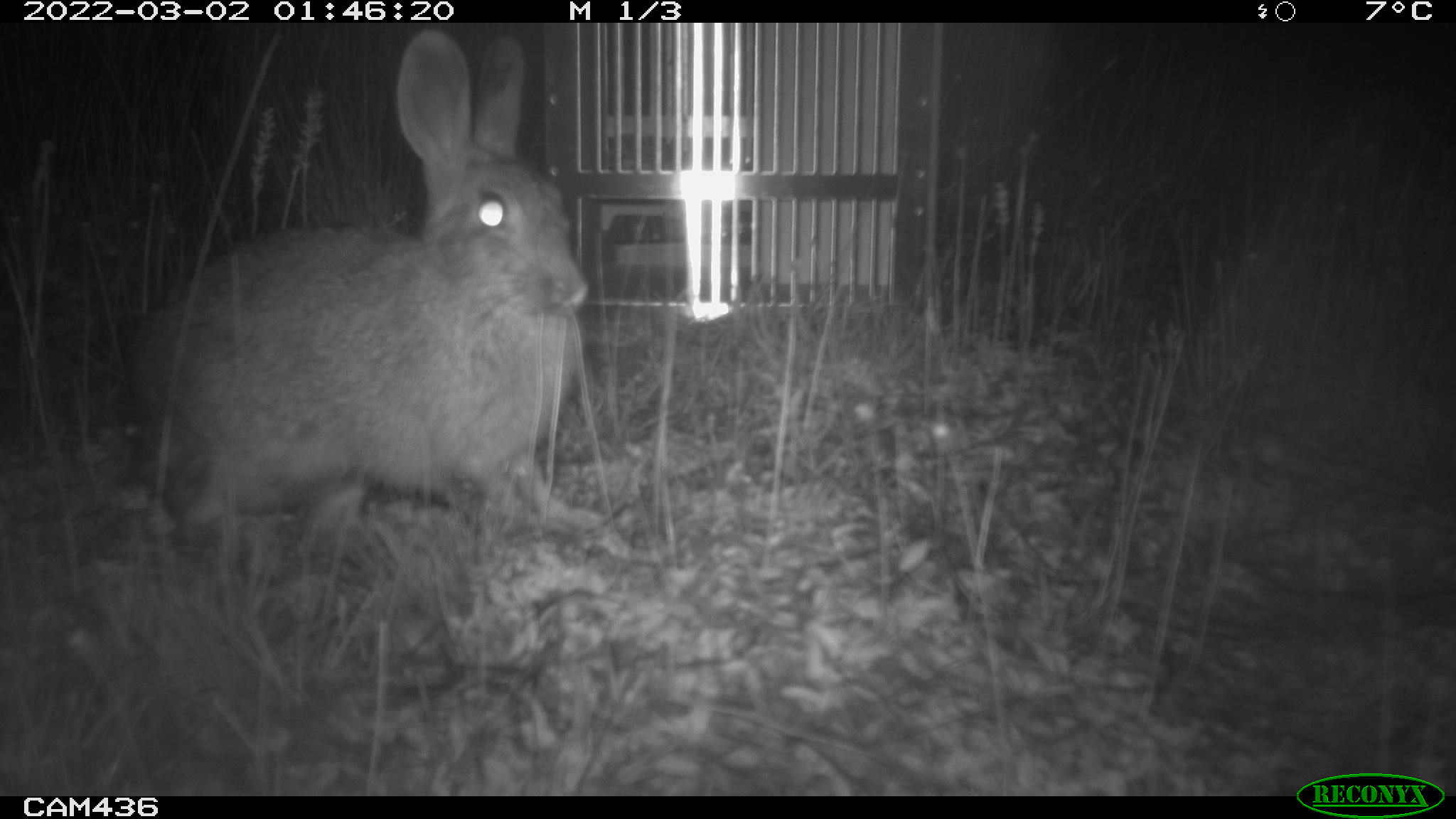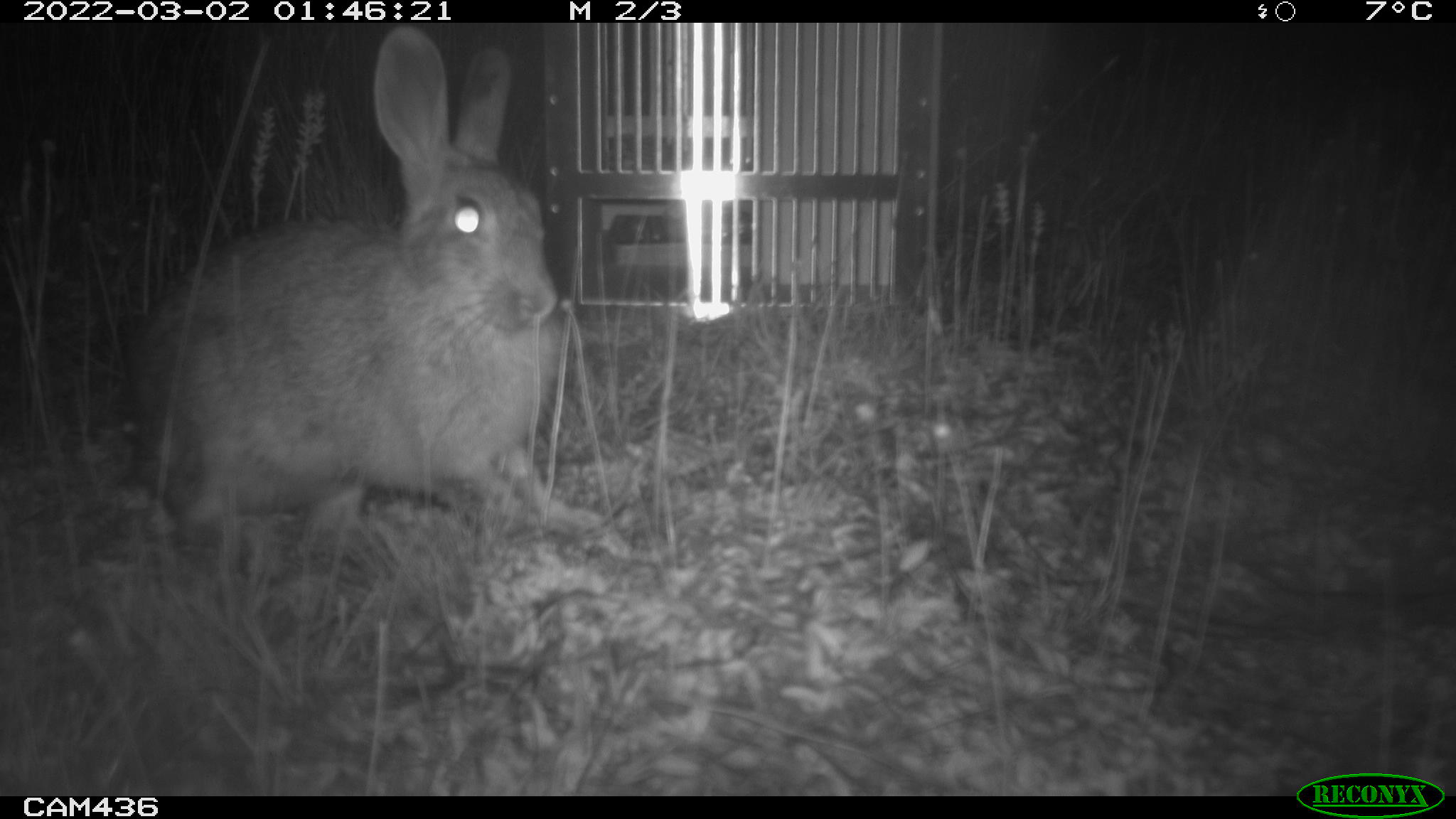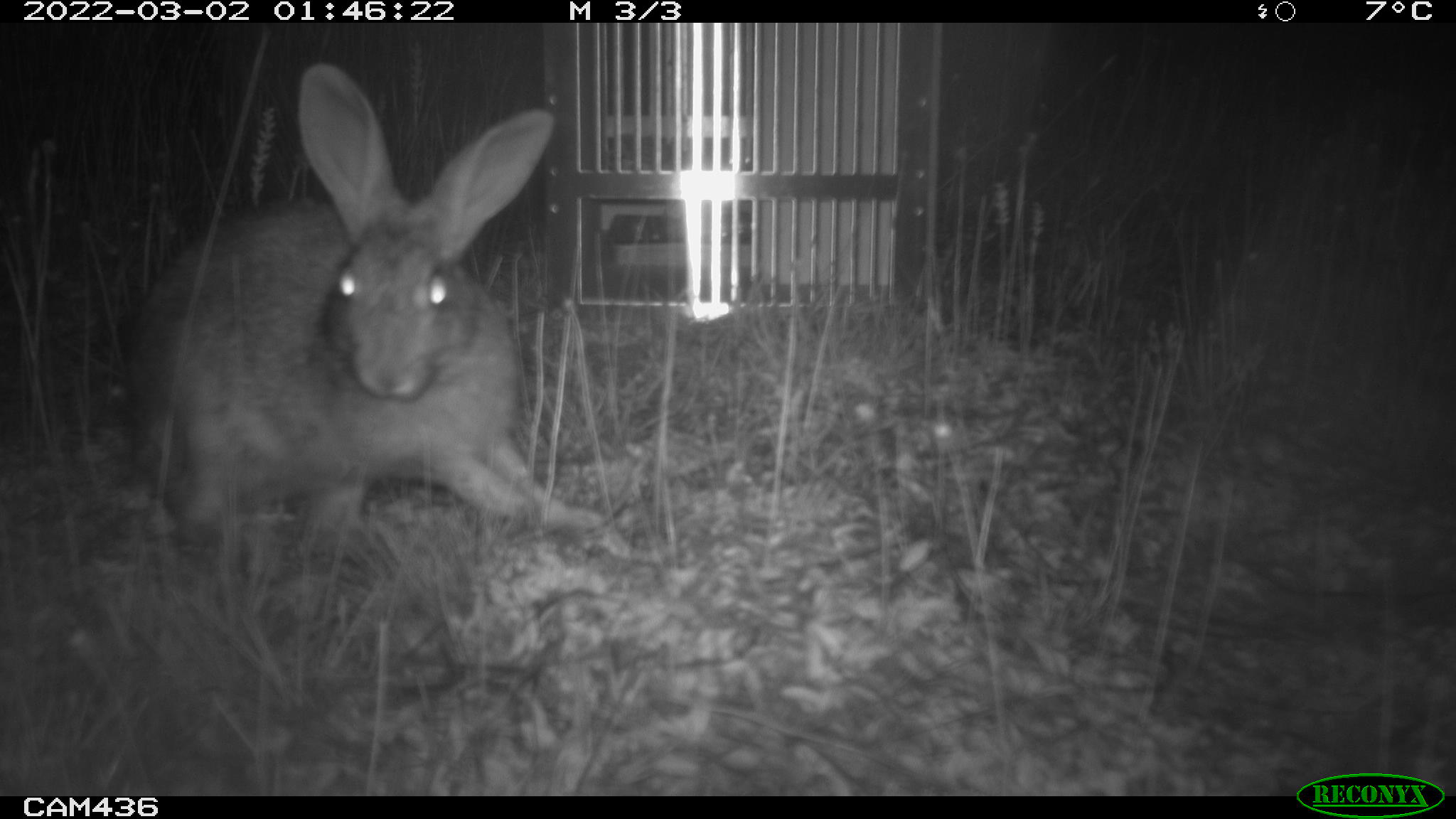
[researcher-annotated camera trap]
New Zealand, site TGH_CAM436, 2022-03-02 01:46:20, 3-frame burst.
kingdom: Animalia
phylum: Chordata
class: Mammalia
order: Lagomorpha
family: Leporidae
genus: Oryctolagus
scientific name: Oryctolagus cuniculus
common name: european rabbit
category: rabbit